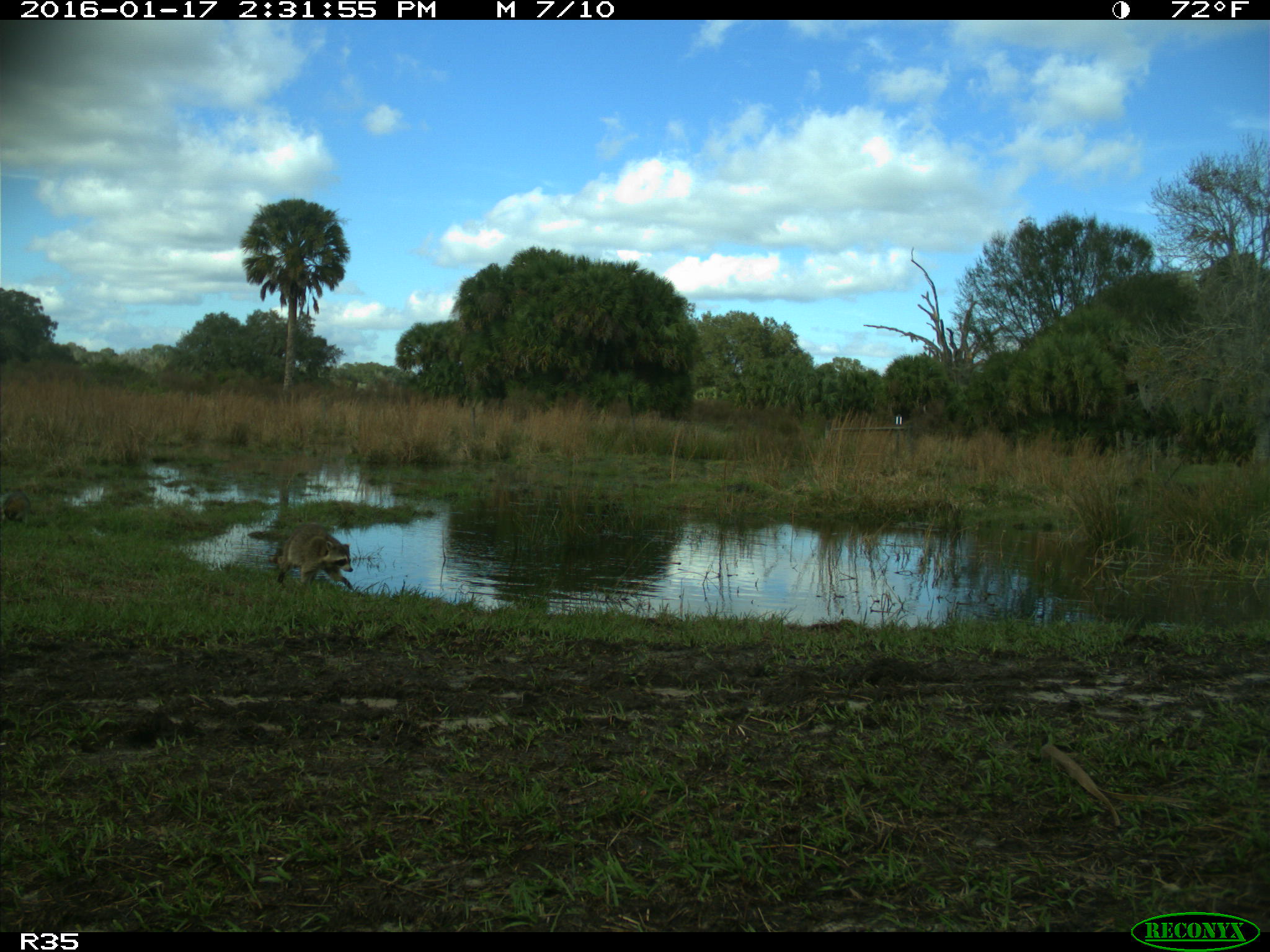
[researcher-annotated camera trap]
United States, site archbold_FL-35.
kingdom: Animalia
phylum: Chordata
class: Mammalia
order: Carnivora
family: Procyonidae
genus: Procyon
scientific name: Procyon lotor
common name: common raccoon